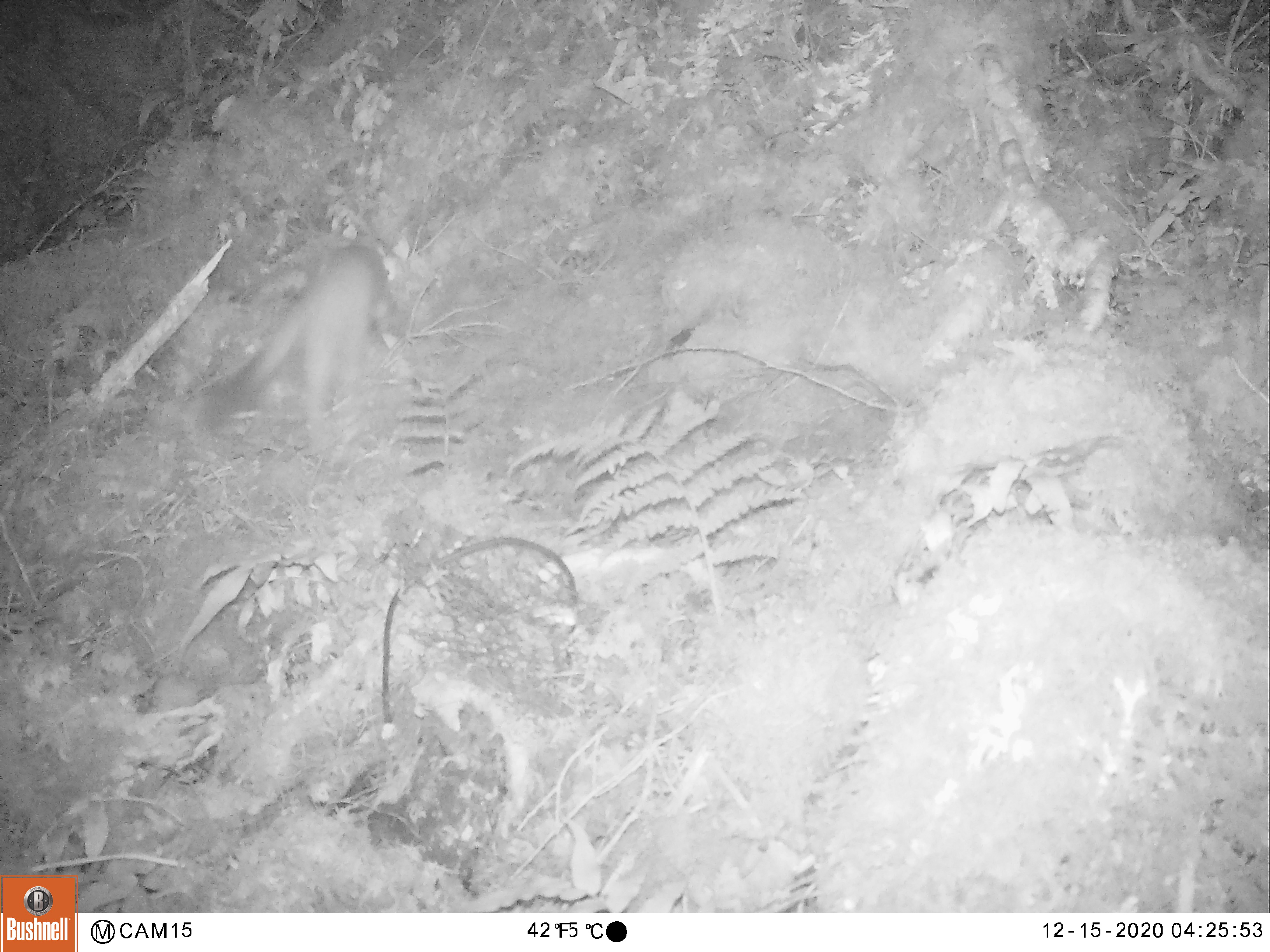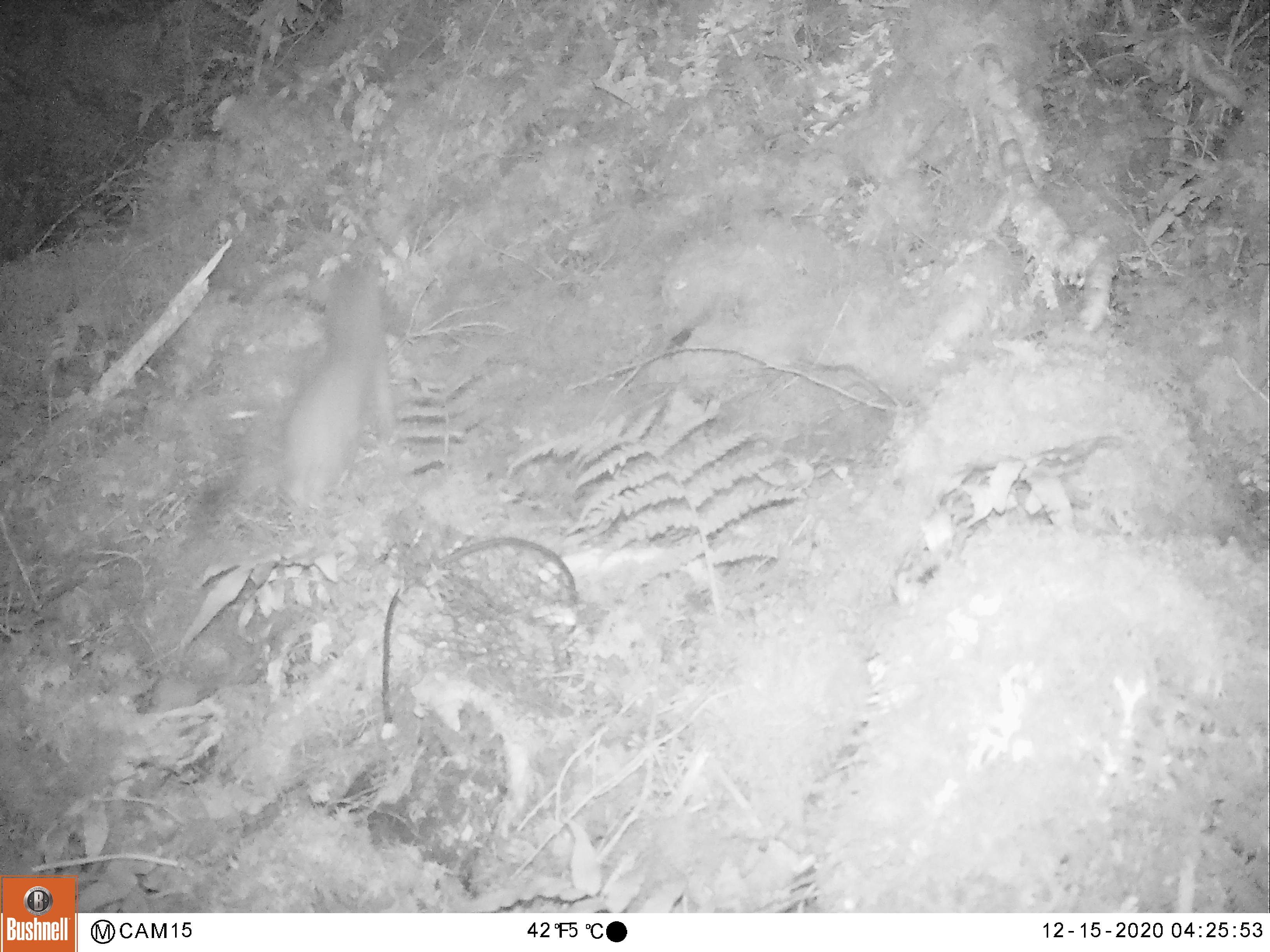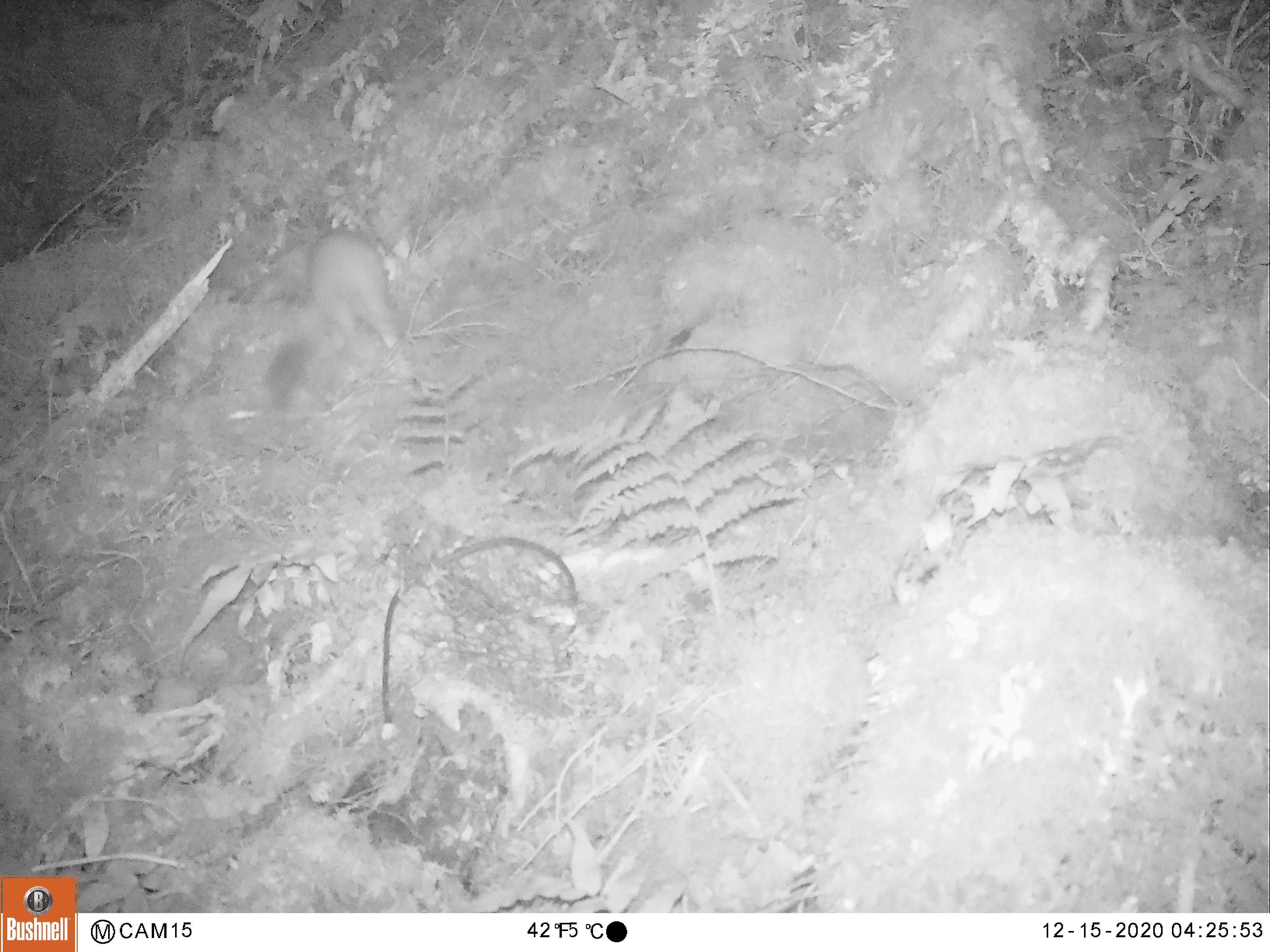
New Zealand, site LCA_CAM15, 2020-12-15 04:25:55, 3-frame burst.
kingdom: Animalia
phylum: Chordata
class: Mammalia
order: Carnivora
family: Mustelidae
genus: Mustela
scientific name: Mustela erminea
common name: stoat